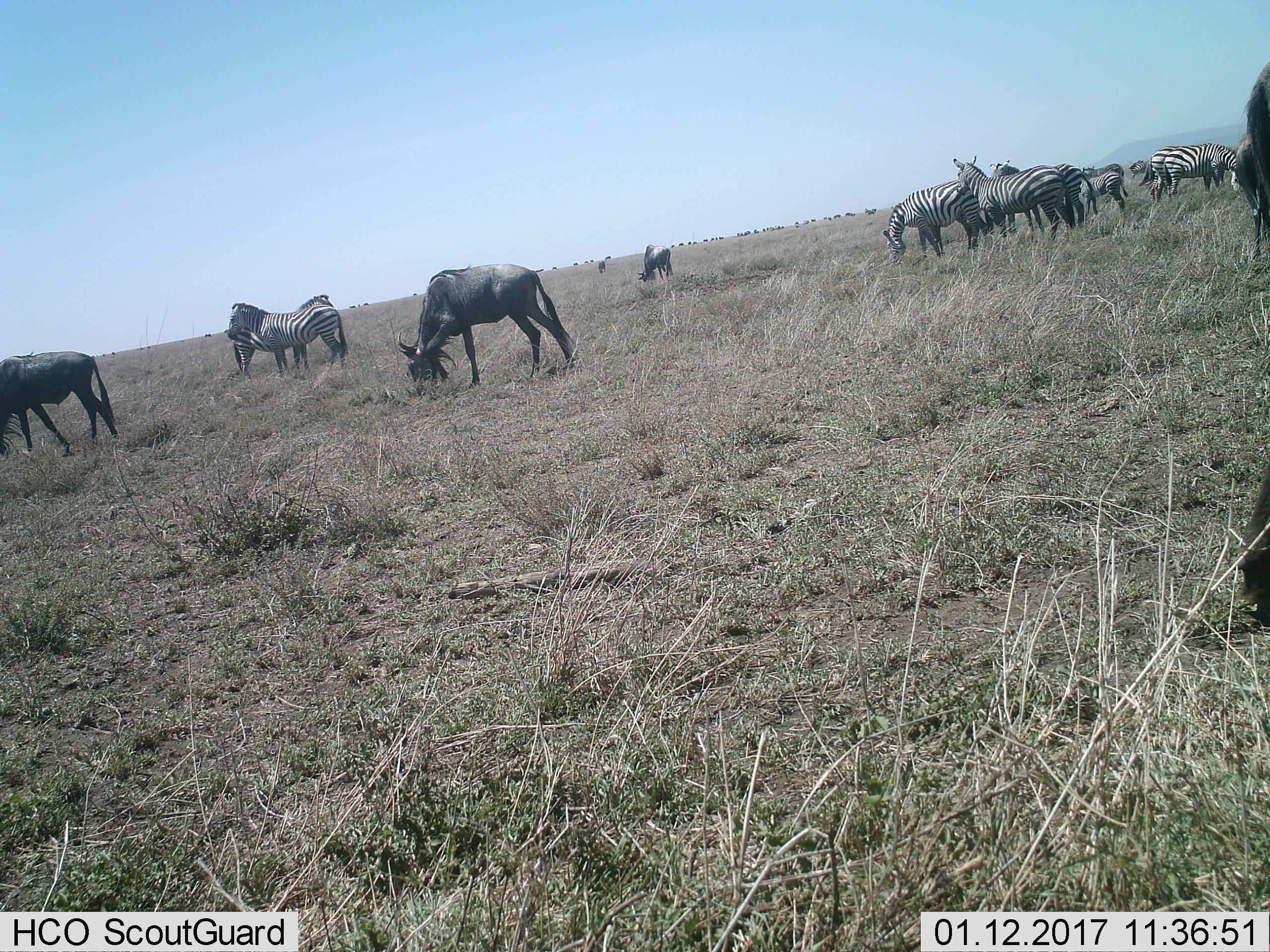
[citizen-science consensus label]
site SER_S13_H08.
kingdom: Animalia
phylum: Chordata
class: Mammalia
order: Artiodactyla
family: Bovidae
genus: Connochaetes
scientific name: Connochaetes taurinus taurinus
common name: blue wildebeest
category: wildebeestblue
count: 5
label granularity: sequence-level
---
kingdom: Animalia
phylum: Chordata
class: Mammalia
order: Perissodactyla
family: Equidae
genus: Equus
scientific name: Equus quagga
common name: plains zebra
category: zebraplains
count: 11-50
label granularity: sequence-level